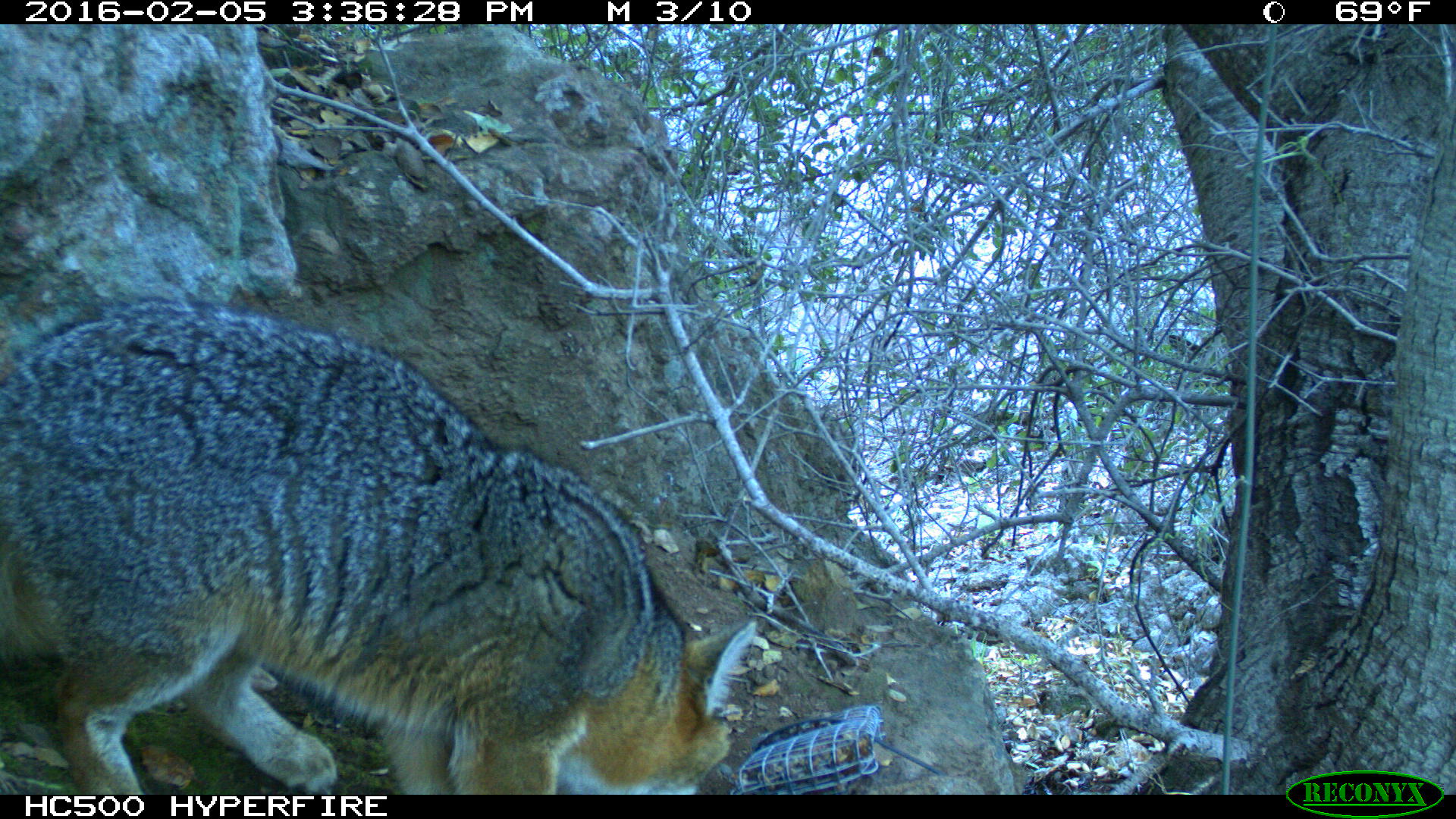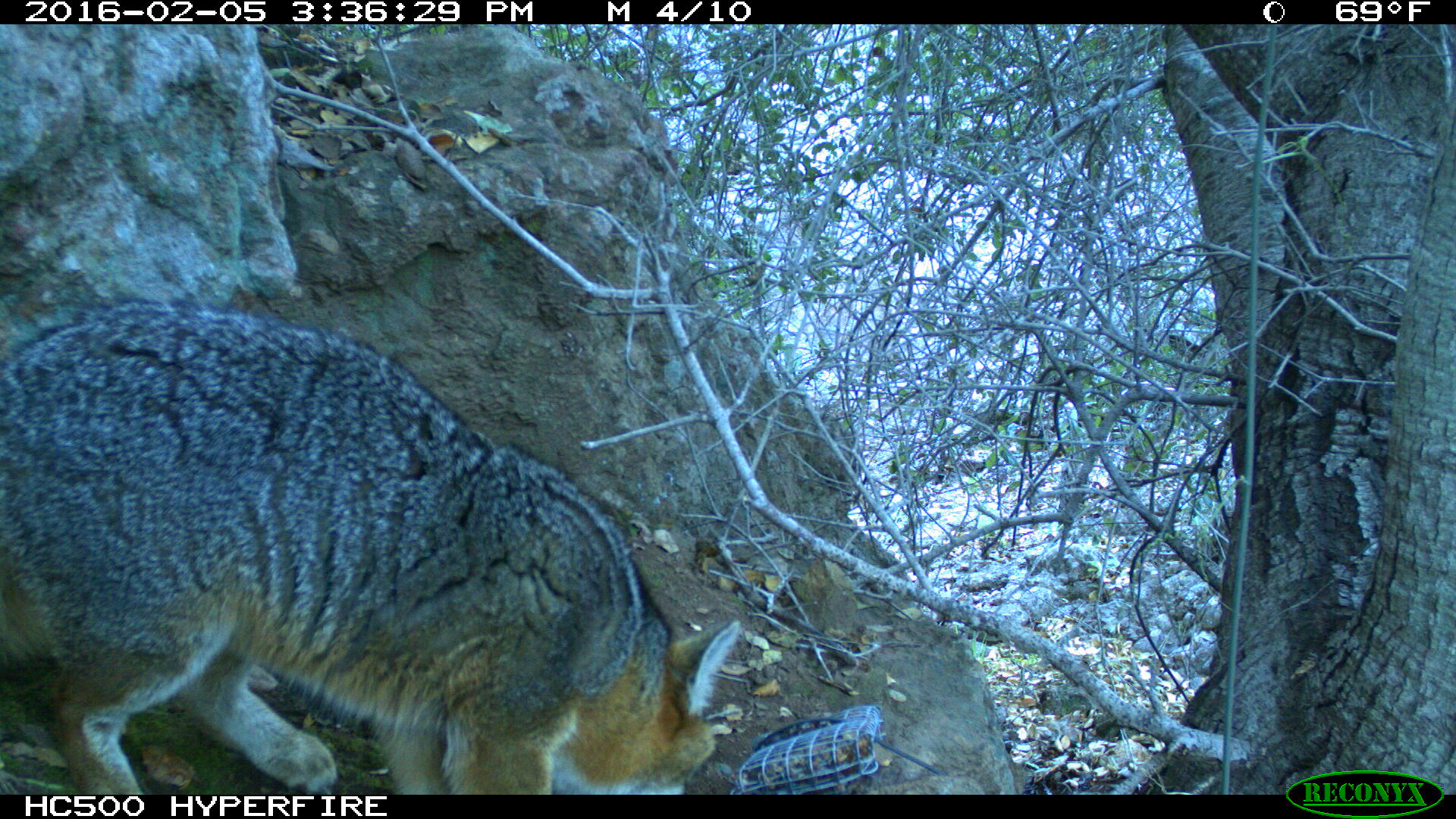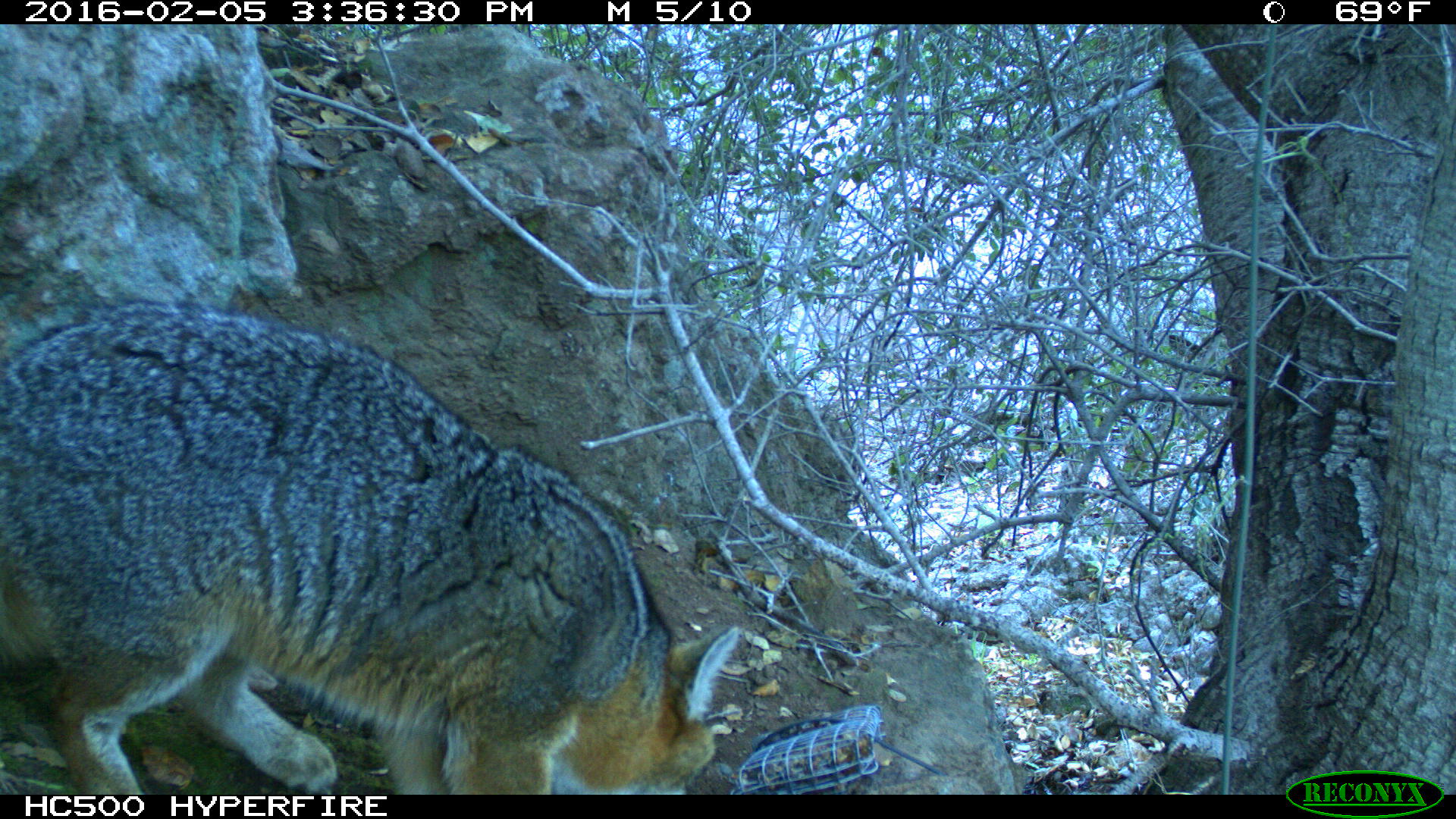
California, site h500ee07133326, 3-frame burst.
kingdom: Animalia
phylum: Chordata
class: Mammalia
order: Rodentia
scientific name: Rodentia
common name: rodent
Rodent (Rodentia).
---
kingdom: Animalia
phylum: Chordata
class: Mammalia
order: Carnivora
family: Canidae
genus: Urocyon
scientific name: Urocyon littoralis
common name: island fox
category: fox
Fox (island fox) (Urocyon littoralis).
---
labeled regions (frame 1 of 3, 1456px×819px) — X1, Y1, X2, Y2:
rodent: 0, 298, 761, 794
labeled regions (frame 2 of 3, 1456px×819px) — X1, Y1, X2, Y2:
fox: 0, 297, 741, 794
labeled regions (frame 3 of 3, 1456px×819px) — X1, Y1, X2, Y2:
rodent: 0, 303, 738, 794